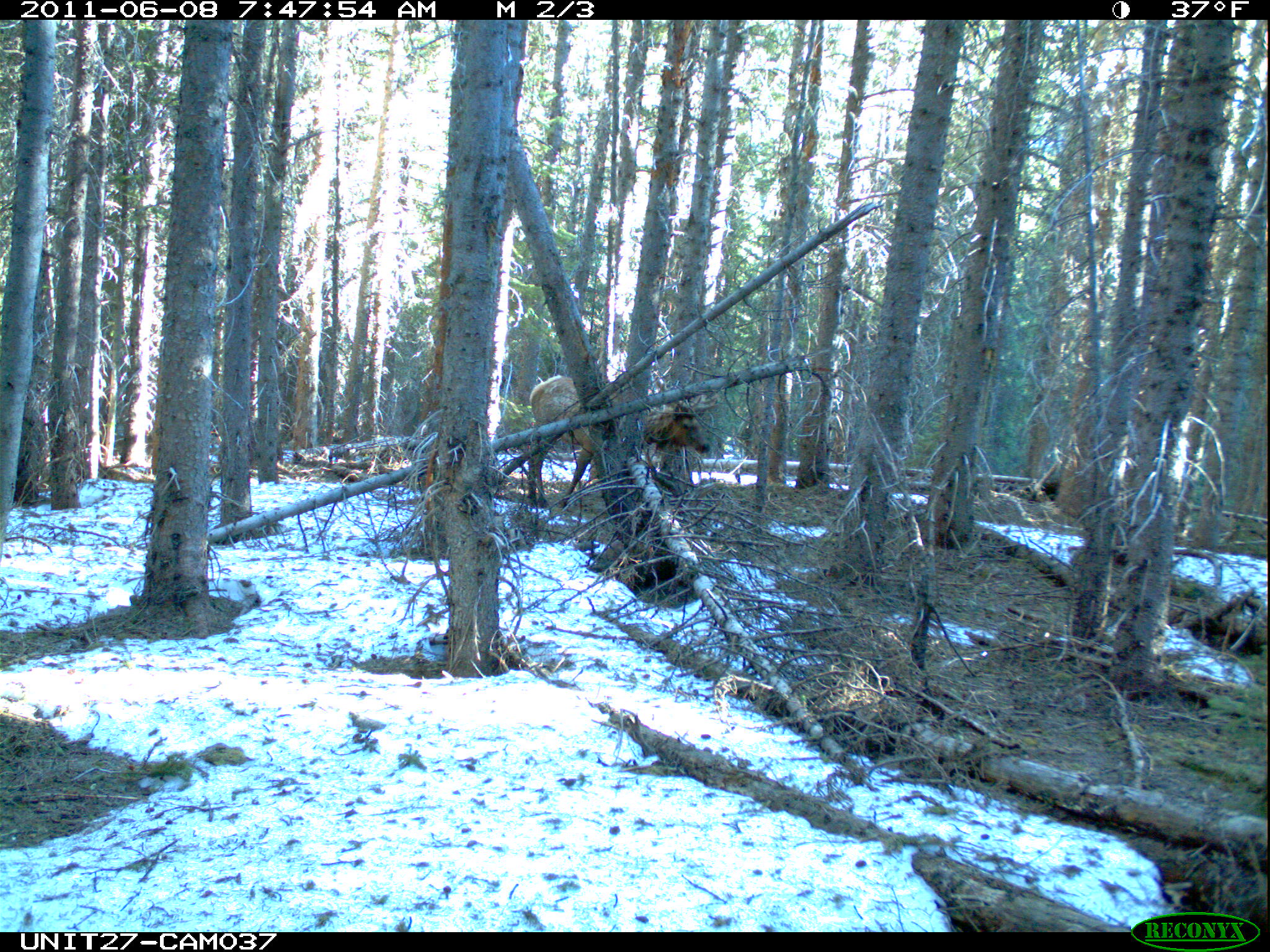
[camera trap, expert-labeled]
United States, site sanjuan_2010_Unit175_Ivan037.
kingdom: Animalia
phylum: Chordata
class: Mammalia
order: Artiodactyla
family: Cervidae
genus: Cervus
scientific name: Cervus elaphus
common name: red deer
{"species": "Cervus elaphus (red deer)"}